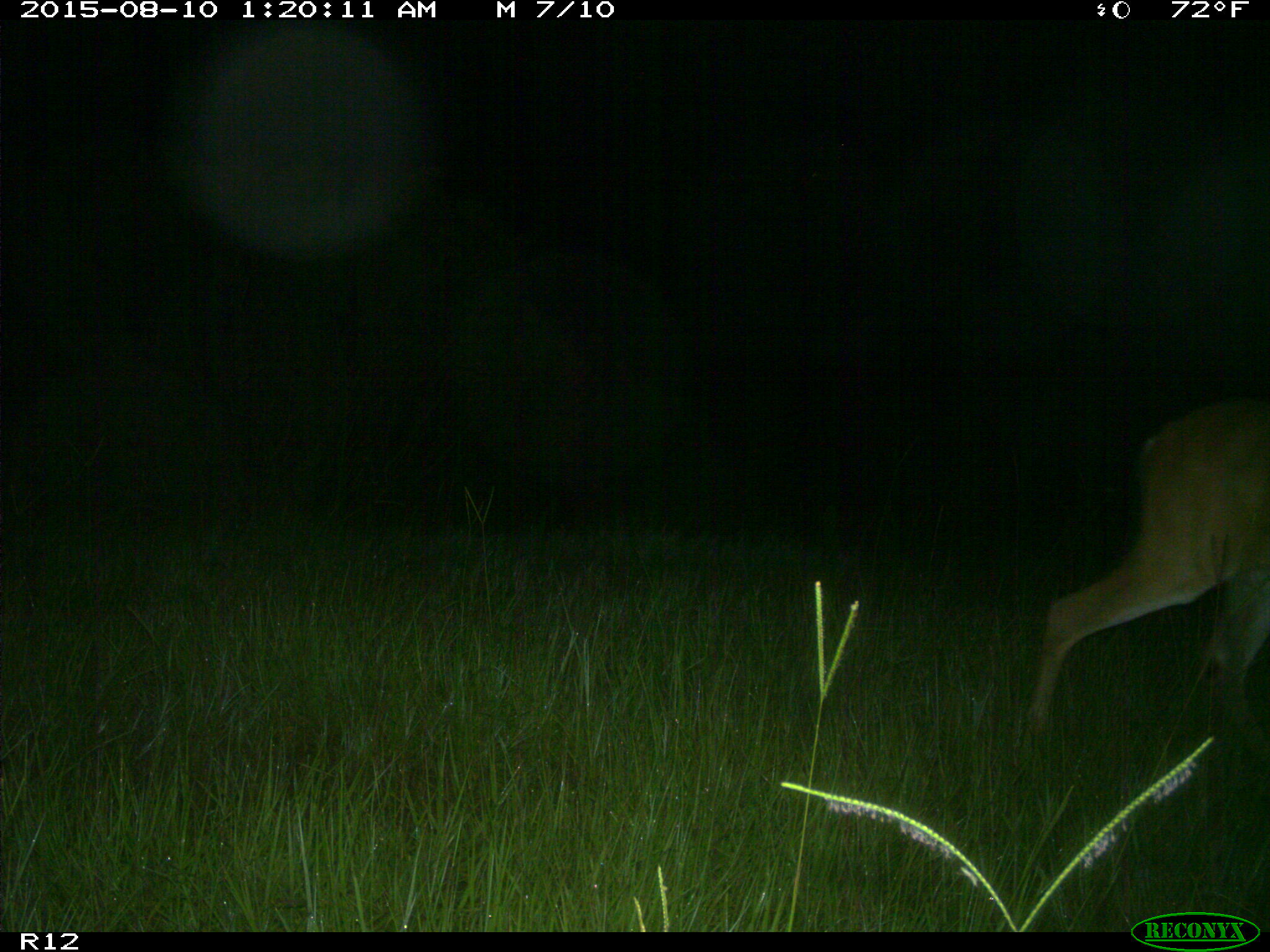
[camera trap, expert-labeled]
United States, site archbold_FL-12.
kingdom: Animalia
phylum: Chordata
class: Mammalia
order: Artiodactyla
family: Cervidae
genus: Odocoileus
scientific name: Odocoileus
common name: deer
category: unidentified deer